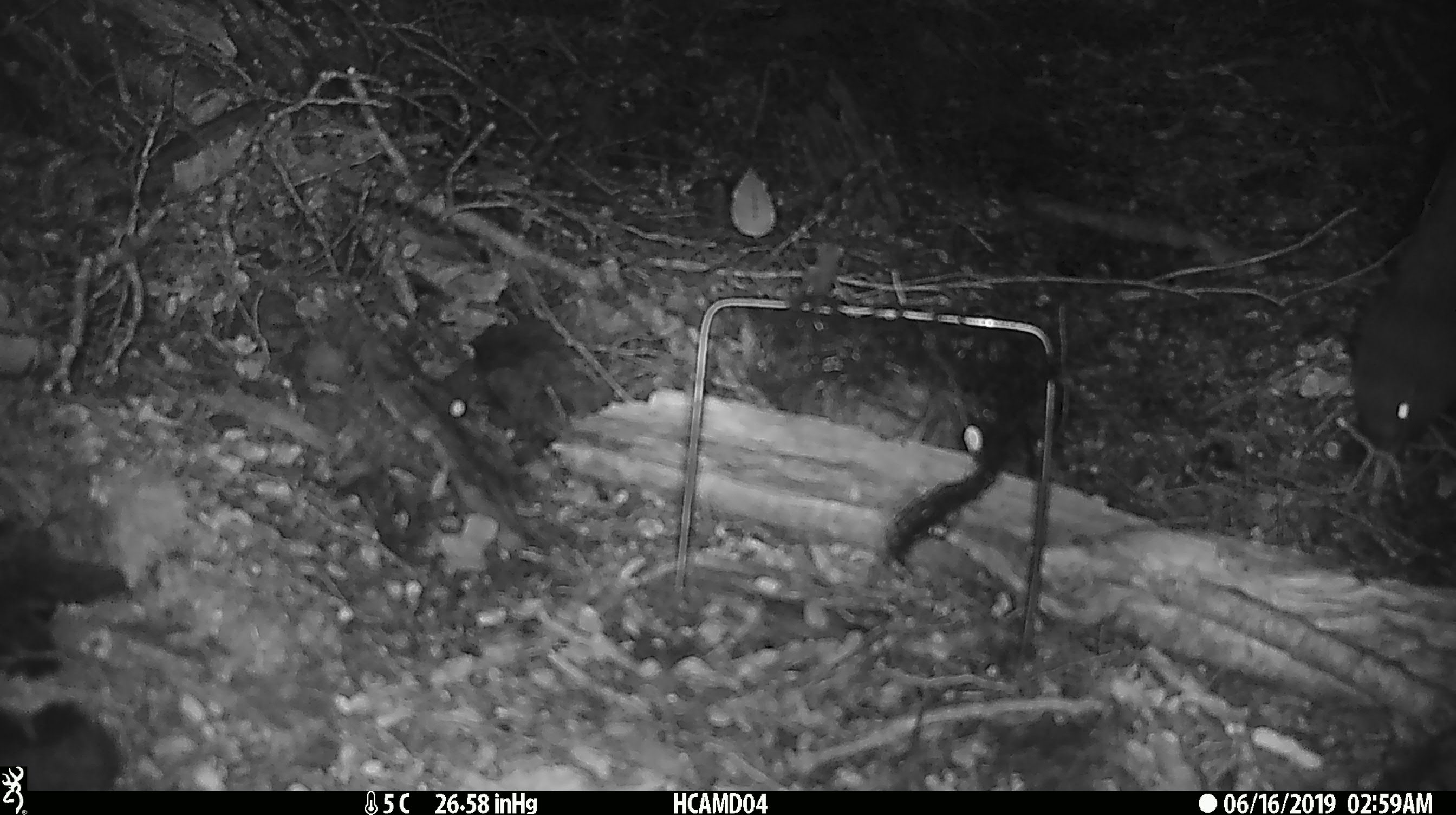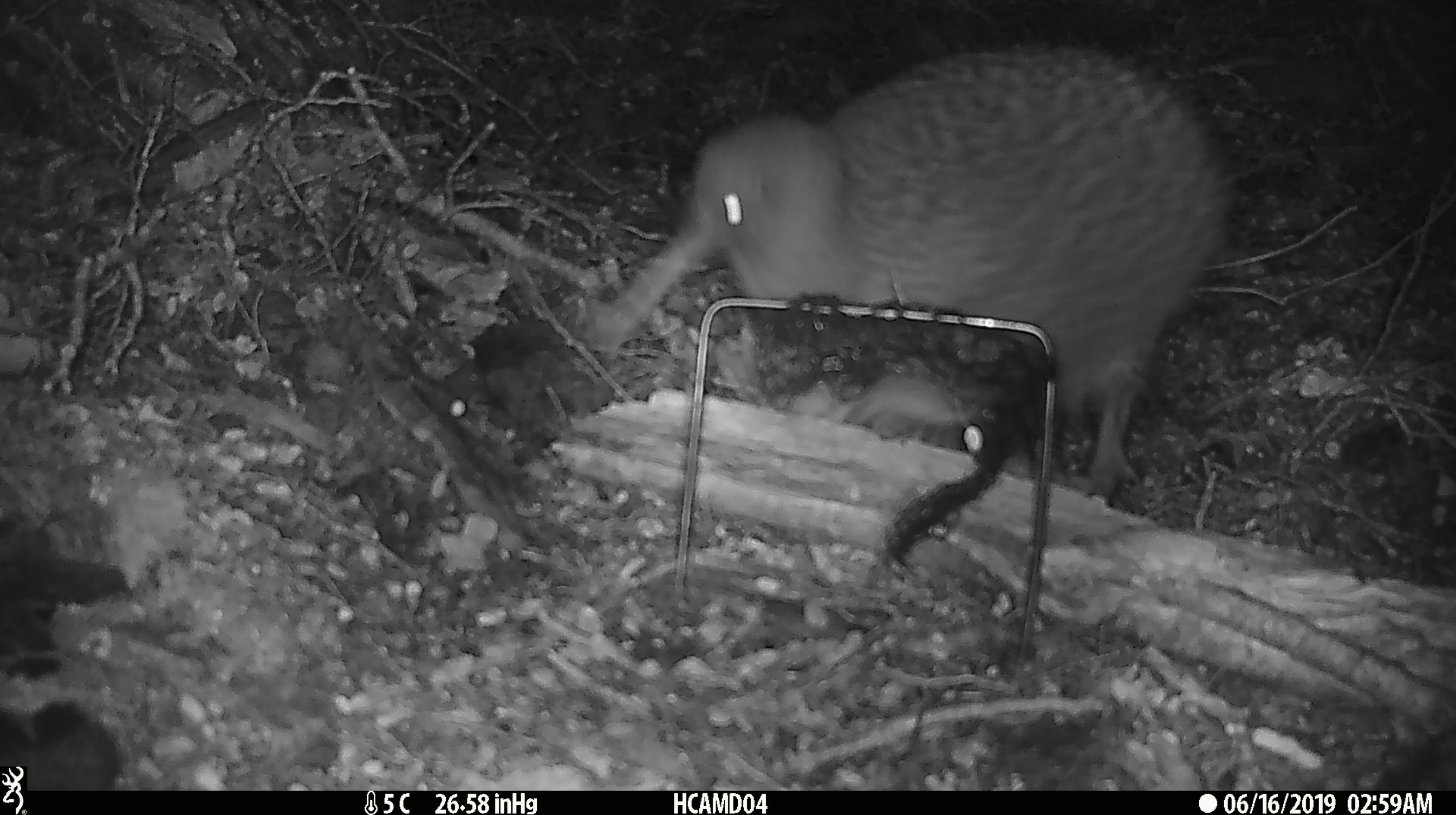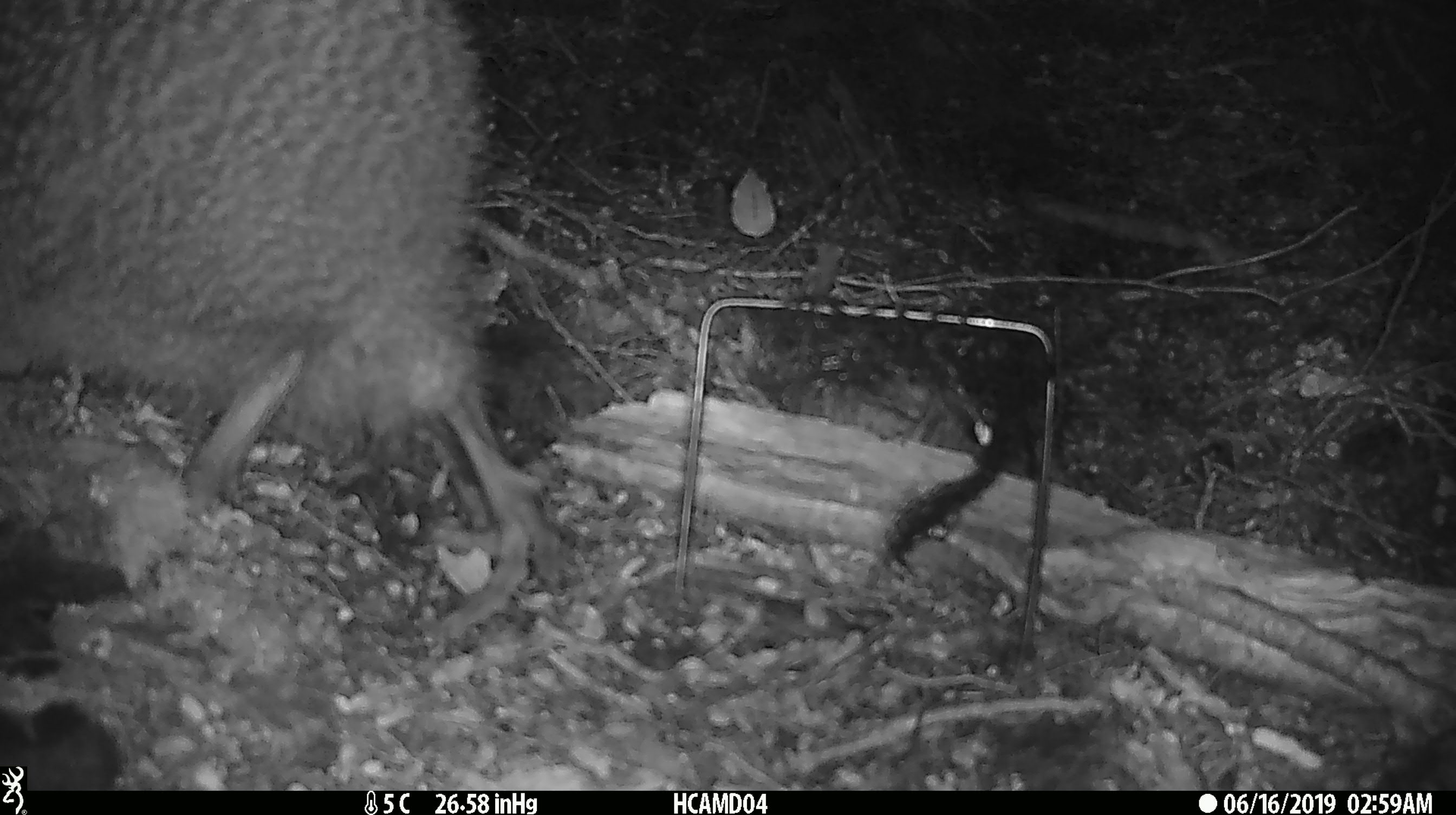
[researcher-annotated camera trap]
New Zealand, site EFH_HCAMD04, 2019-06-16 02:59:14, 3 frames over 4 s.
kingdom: Animalia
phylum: Chordata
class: Aves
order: Apterygiformes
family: Apterygidae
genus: Apteryx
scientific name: Apteryx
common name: kiwi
Kiwi (Apteryx).